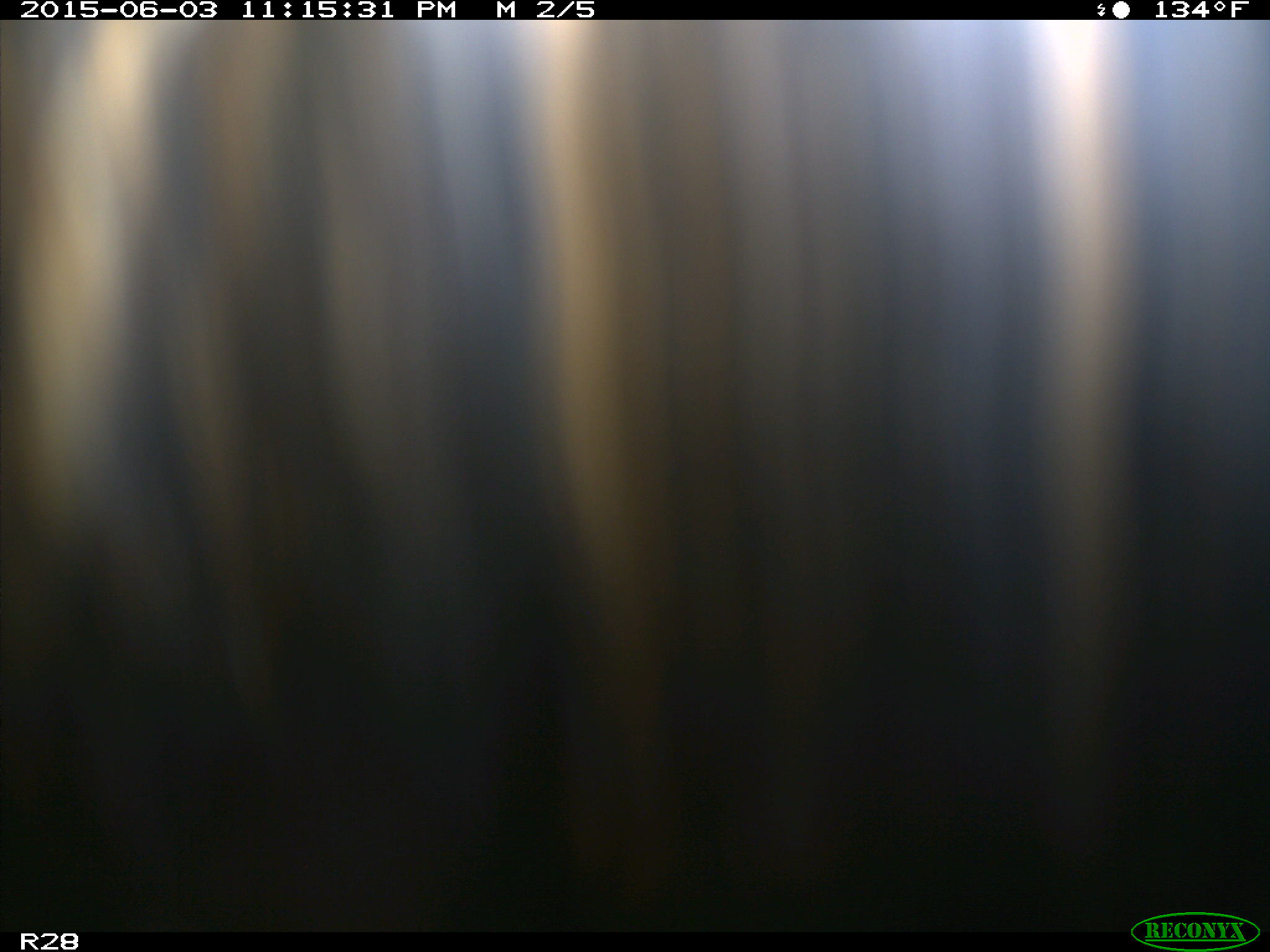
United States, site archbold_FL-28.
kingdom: Animalia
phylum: Chordata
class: Mammalia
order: Artiodactyla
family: Bovidae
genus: Bos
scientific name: Bos taurus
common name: domestic cow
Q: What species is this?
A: Bos taurus (domestic cow).